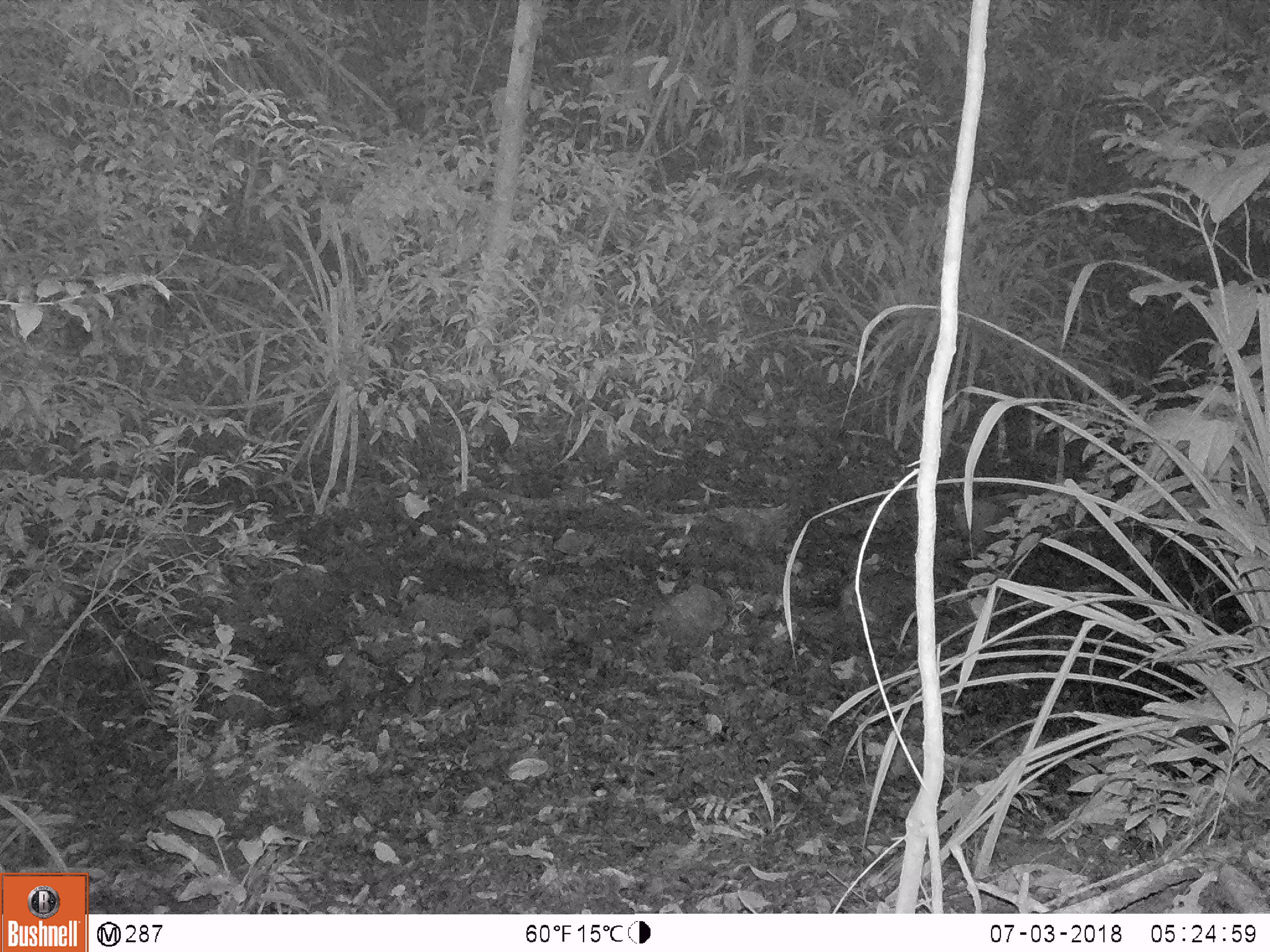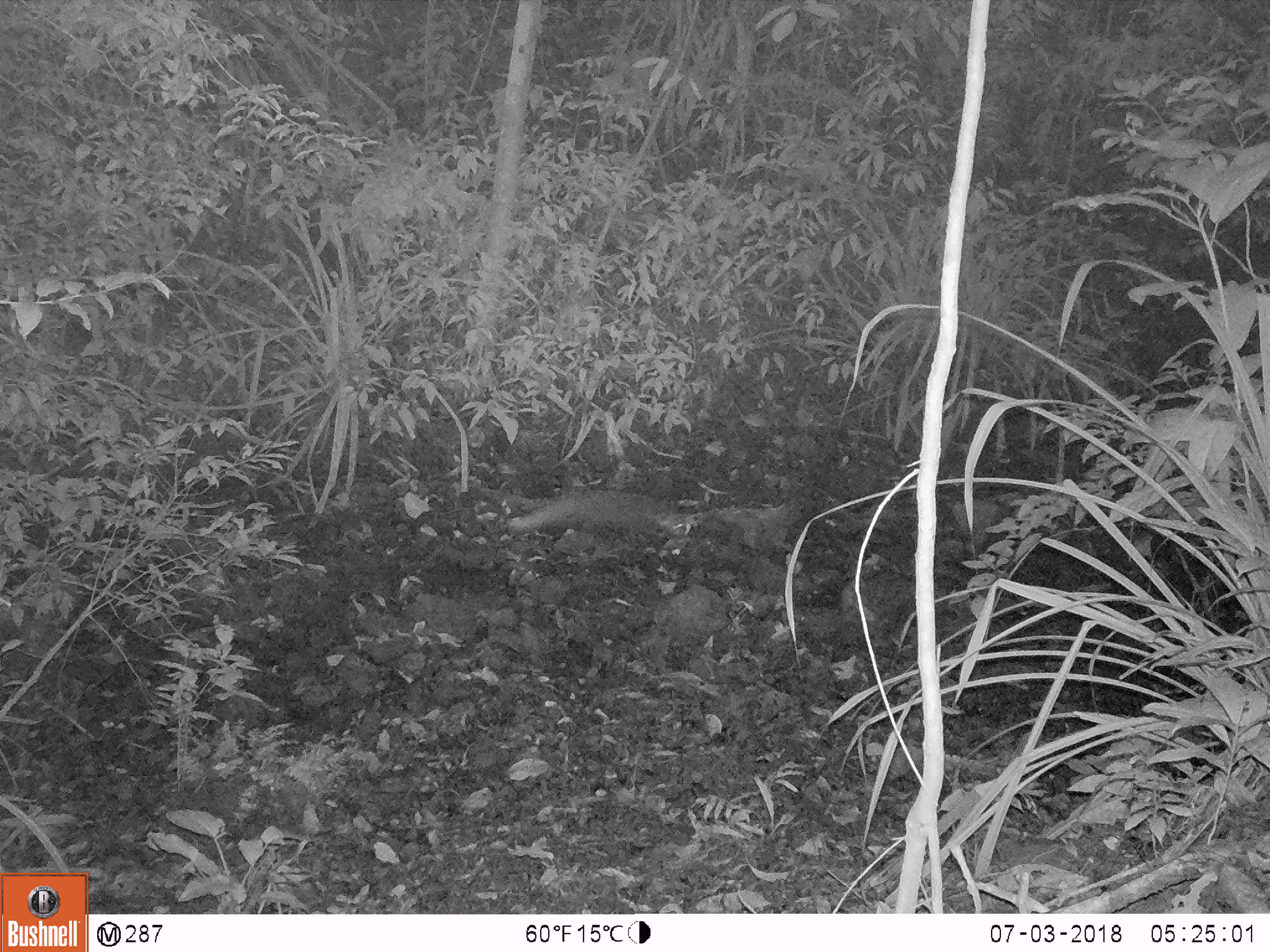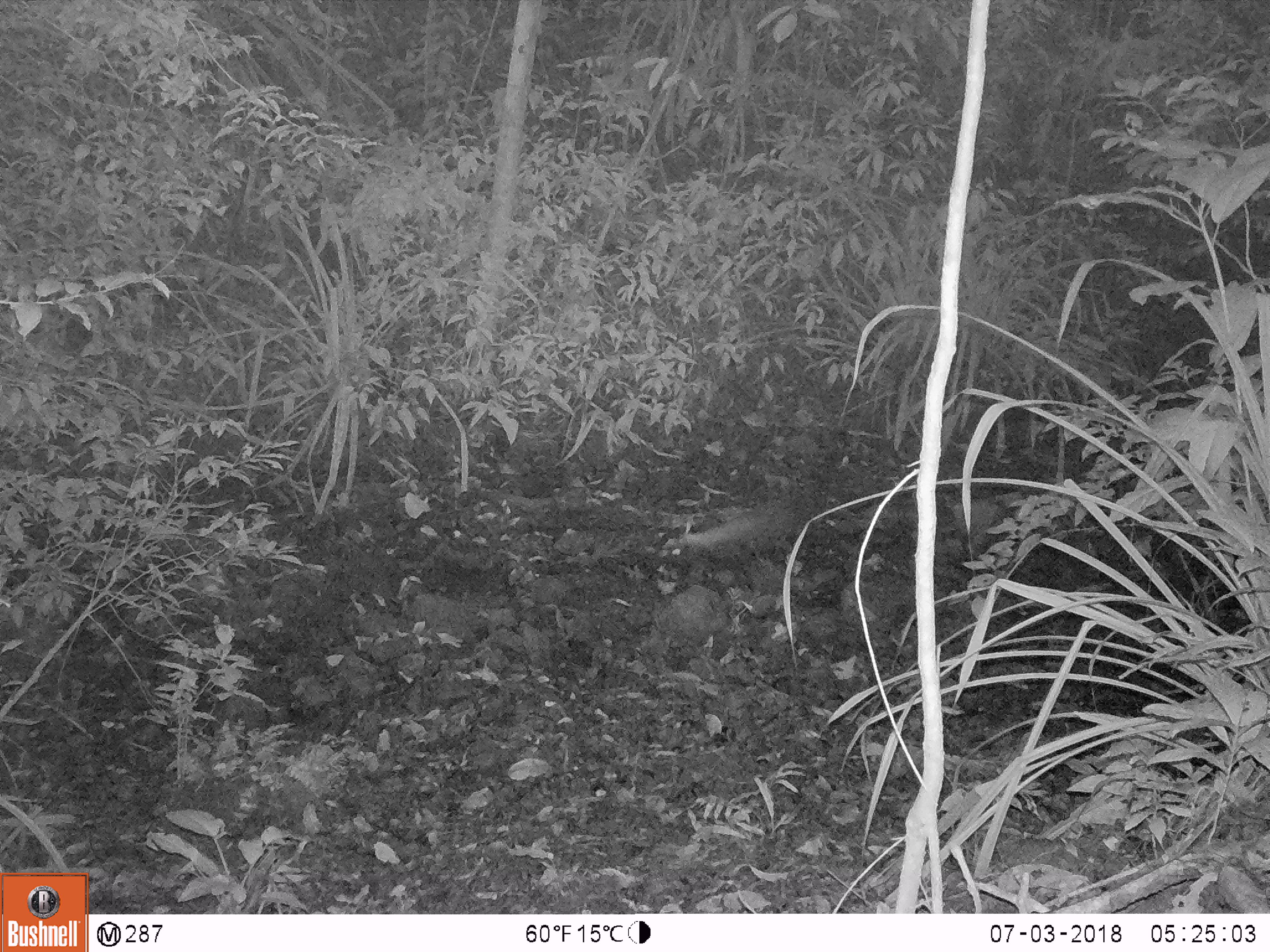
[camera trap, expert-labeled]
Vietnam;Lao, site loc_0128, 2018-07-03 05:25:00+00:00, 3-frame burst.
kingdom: Animalia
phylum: Chordata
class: Mammalia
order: Carnivora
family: Herpestidae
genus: Urva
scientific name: Urva urva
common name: crab-eating mongoose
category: crab eating mongoose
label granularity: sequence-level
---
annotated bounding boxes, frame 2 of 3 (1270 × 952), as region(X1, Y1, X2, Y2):
crab eating mongoose: region(482, 489, 693, 538)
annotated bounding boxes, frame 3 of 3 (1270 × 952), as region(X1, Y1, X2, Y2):
crab eating mongoose: region(677, 502, 803, 566)